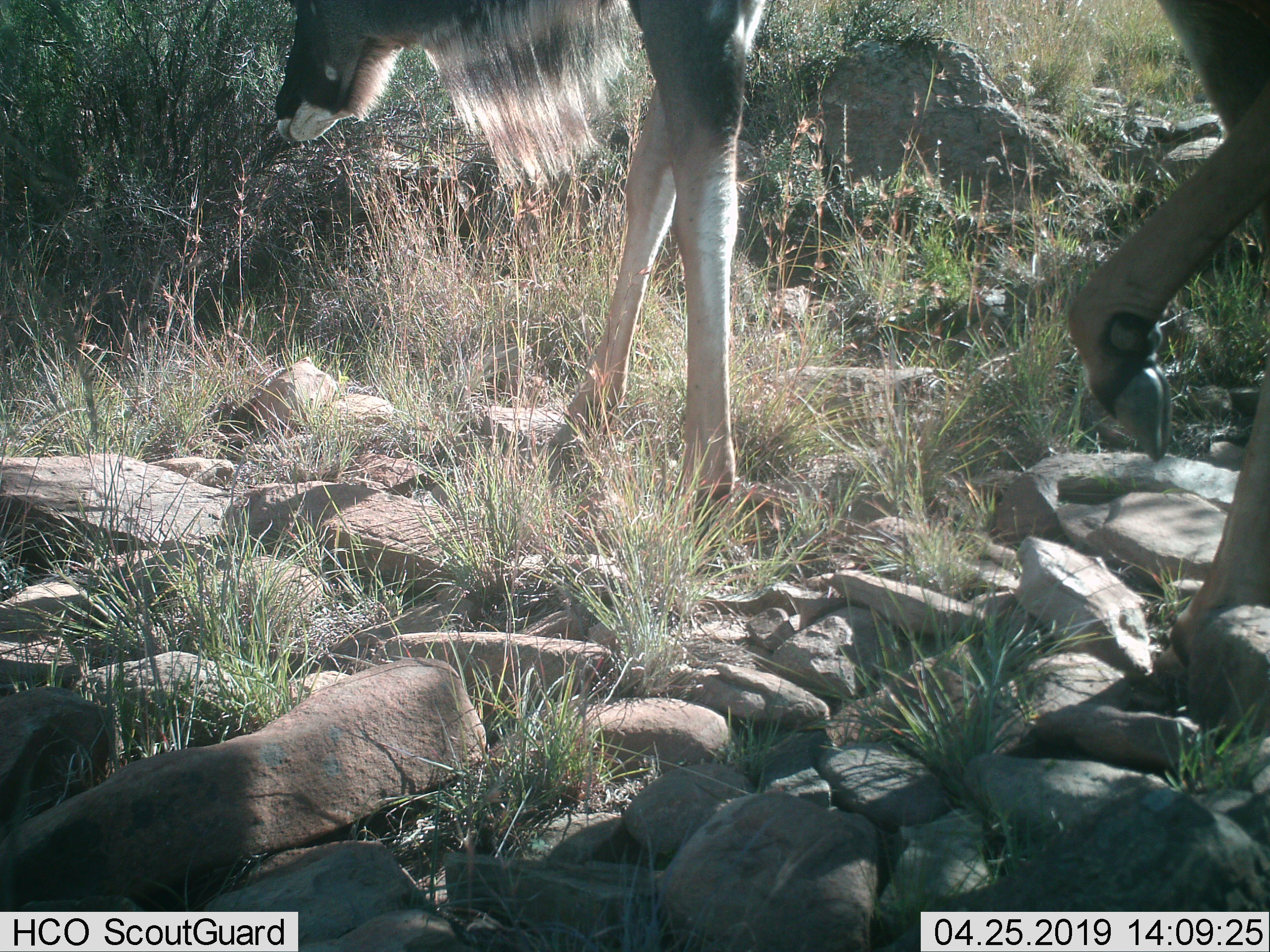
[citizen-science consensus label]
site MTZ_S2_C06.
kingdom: Animalia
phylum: Chordata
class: Mammalia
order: Artiodactyla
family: Bovidae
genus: Tragelaphus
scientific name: Tragelaphus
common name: kudu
Kudu (Tragelaphus), count 1. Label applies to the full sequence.